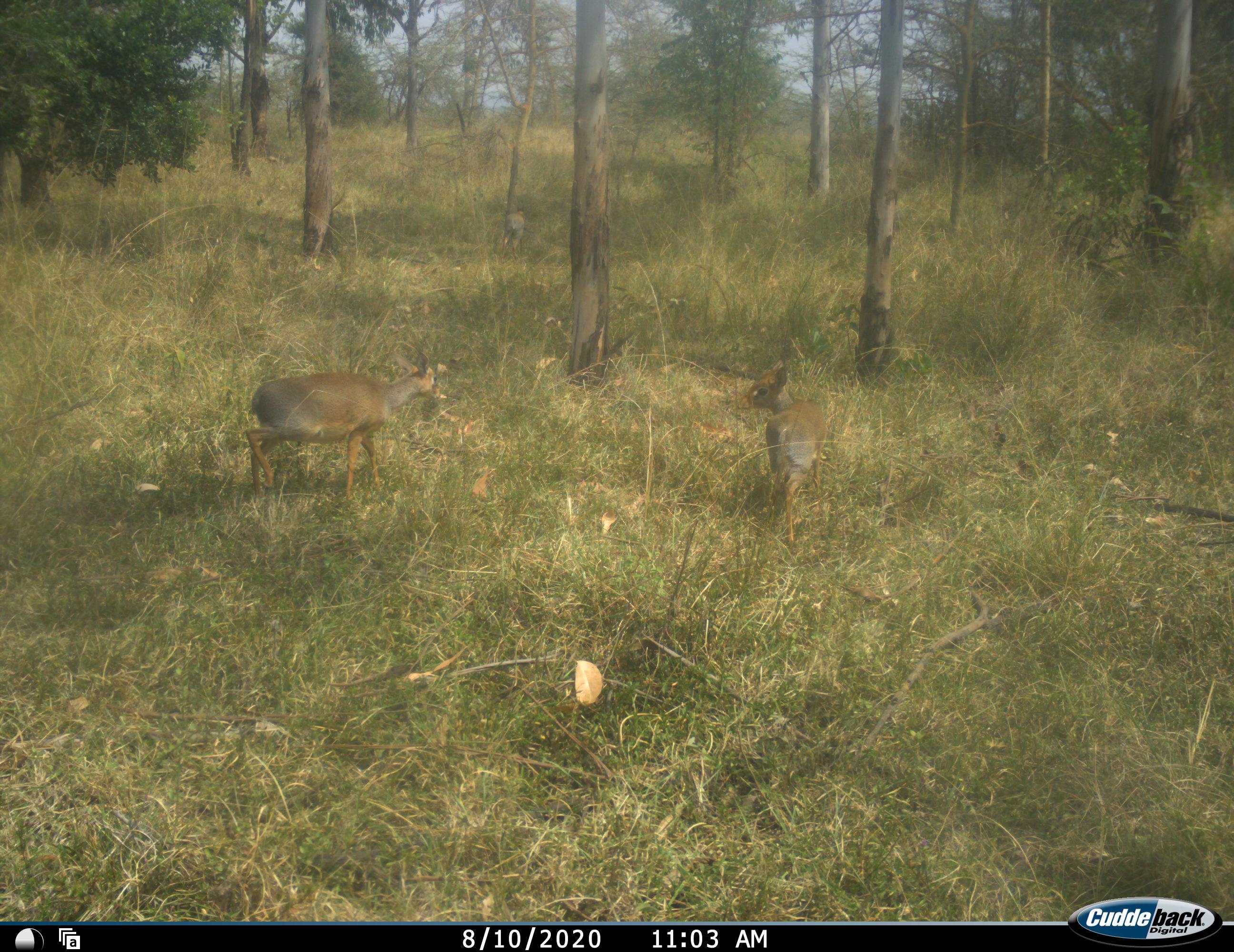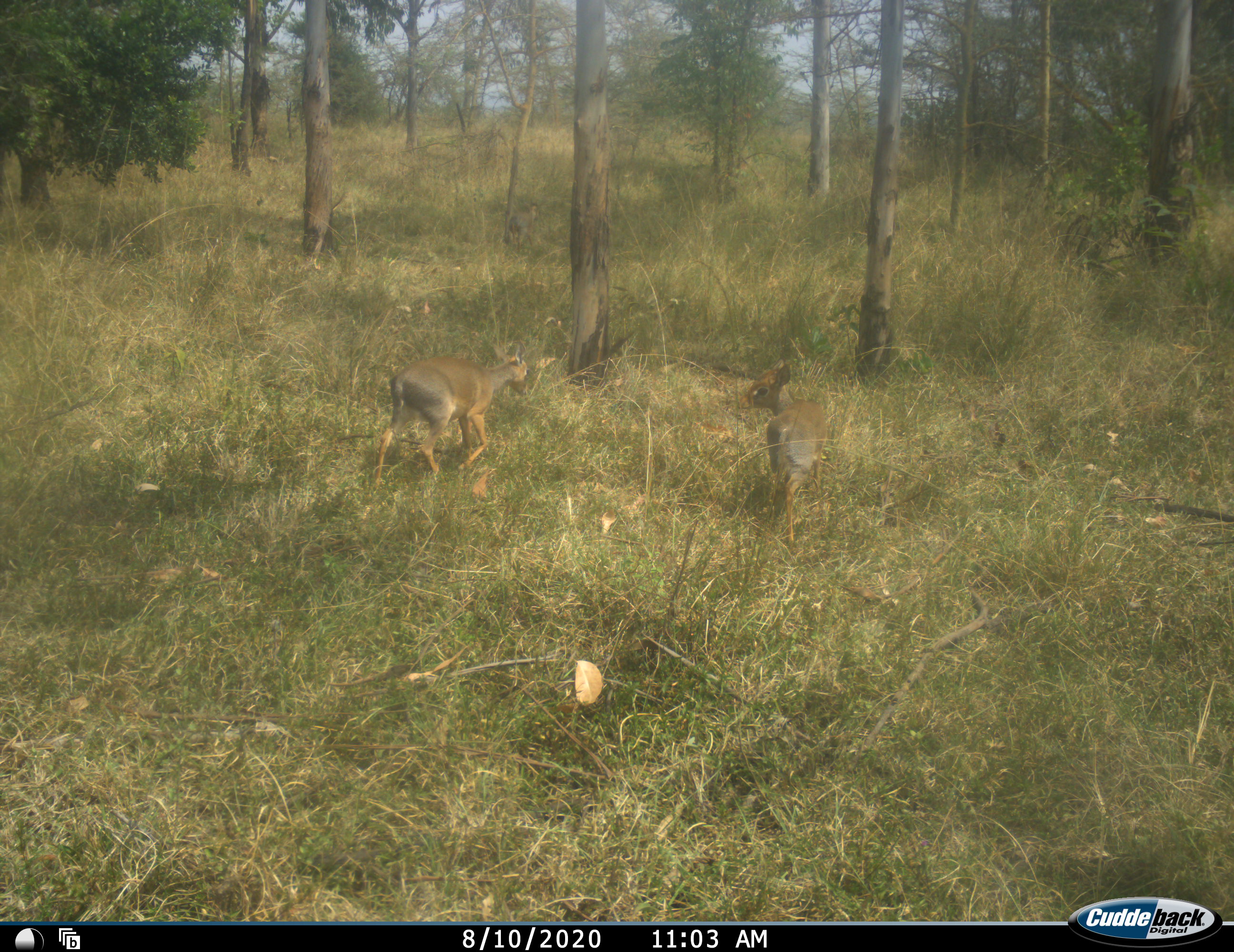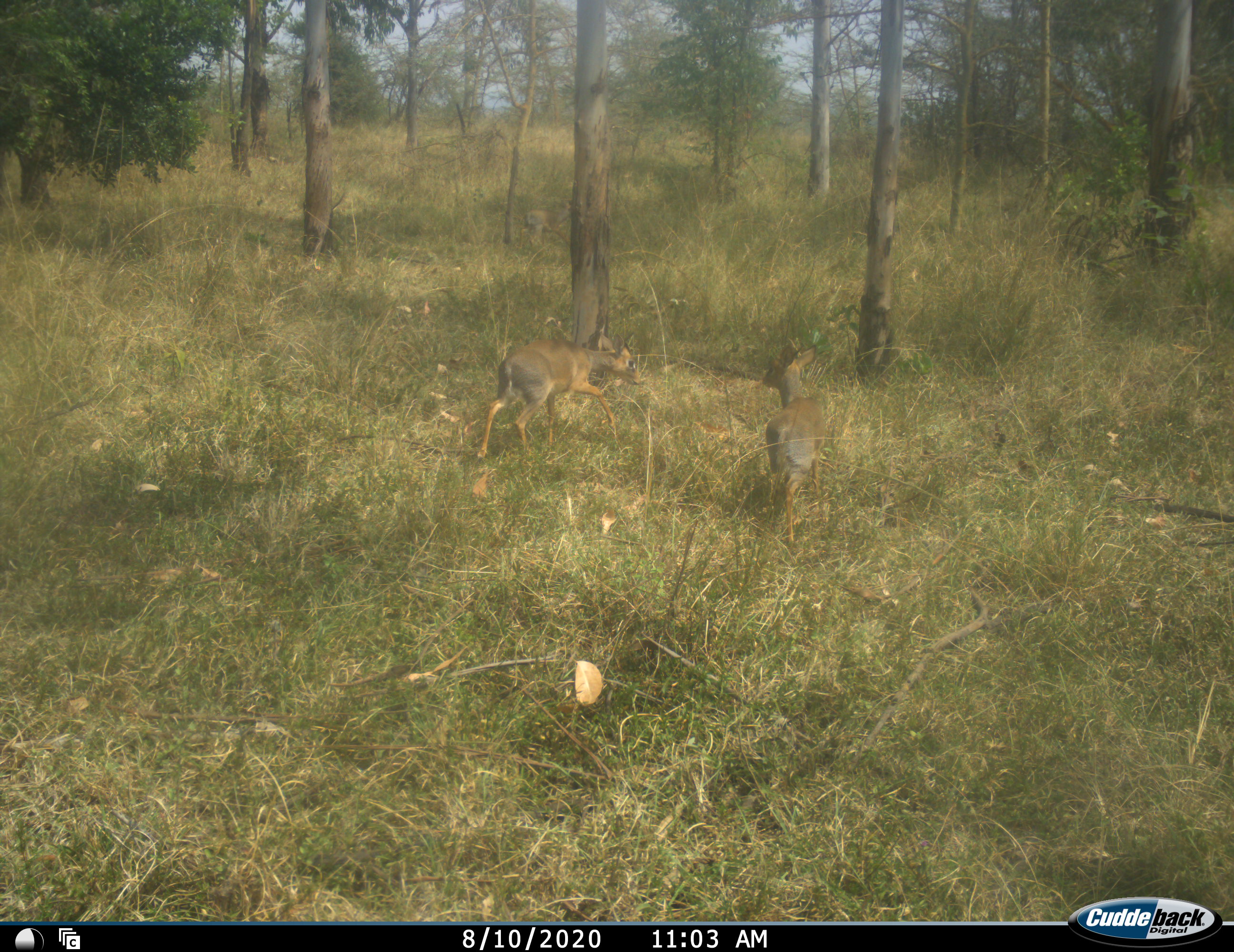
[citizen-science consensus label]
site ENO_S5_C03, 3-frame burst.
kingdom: Animalia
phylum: Chordata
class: Mammalia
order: Artiodactyla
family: Bovidae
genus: Madoqua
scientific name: Madoqua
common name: dik-dik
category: dikdik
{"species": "dikdik (dik-dik) (Madoqua)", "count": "3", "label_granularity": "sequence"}